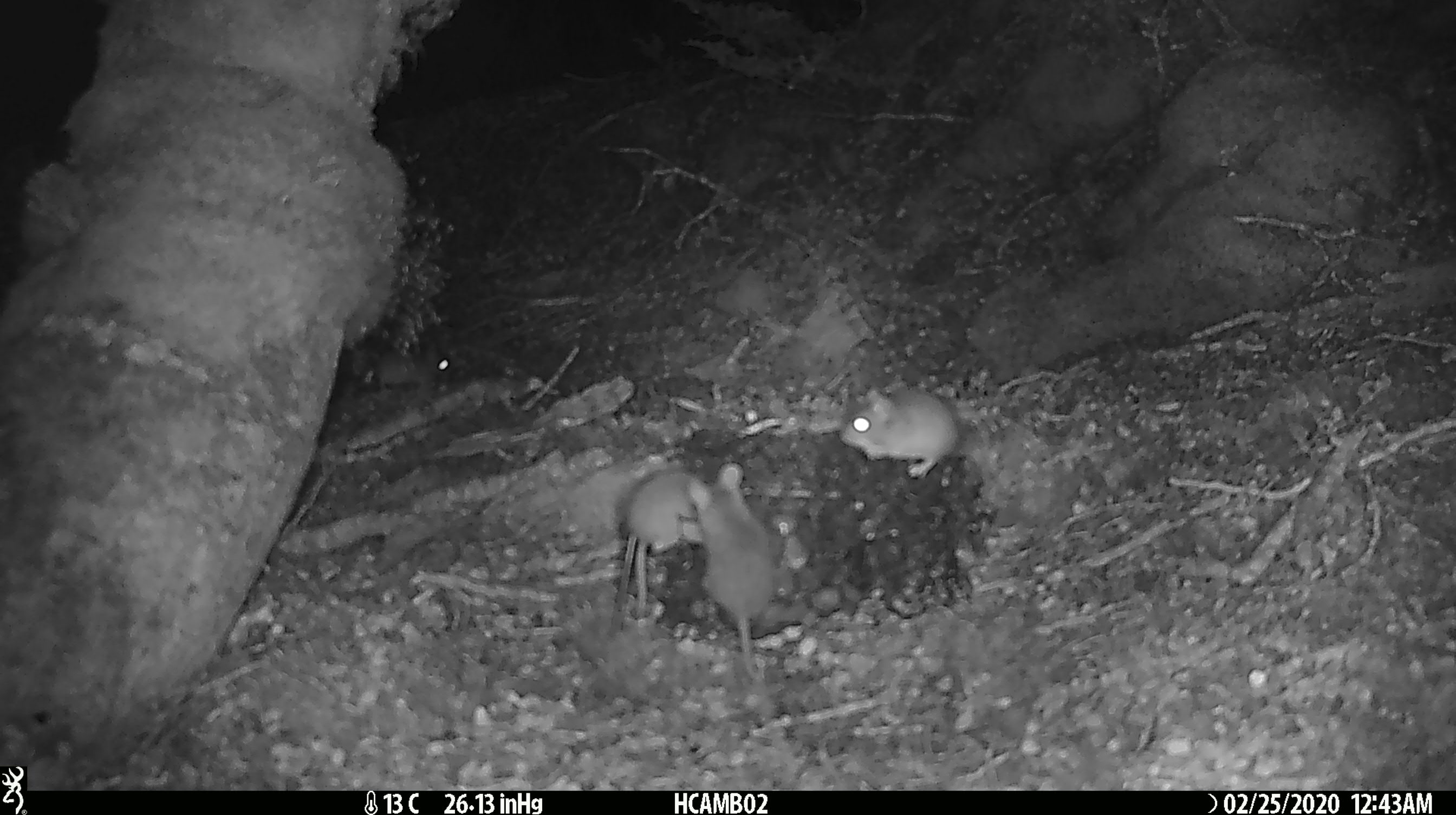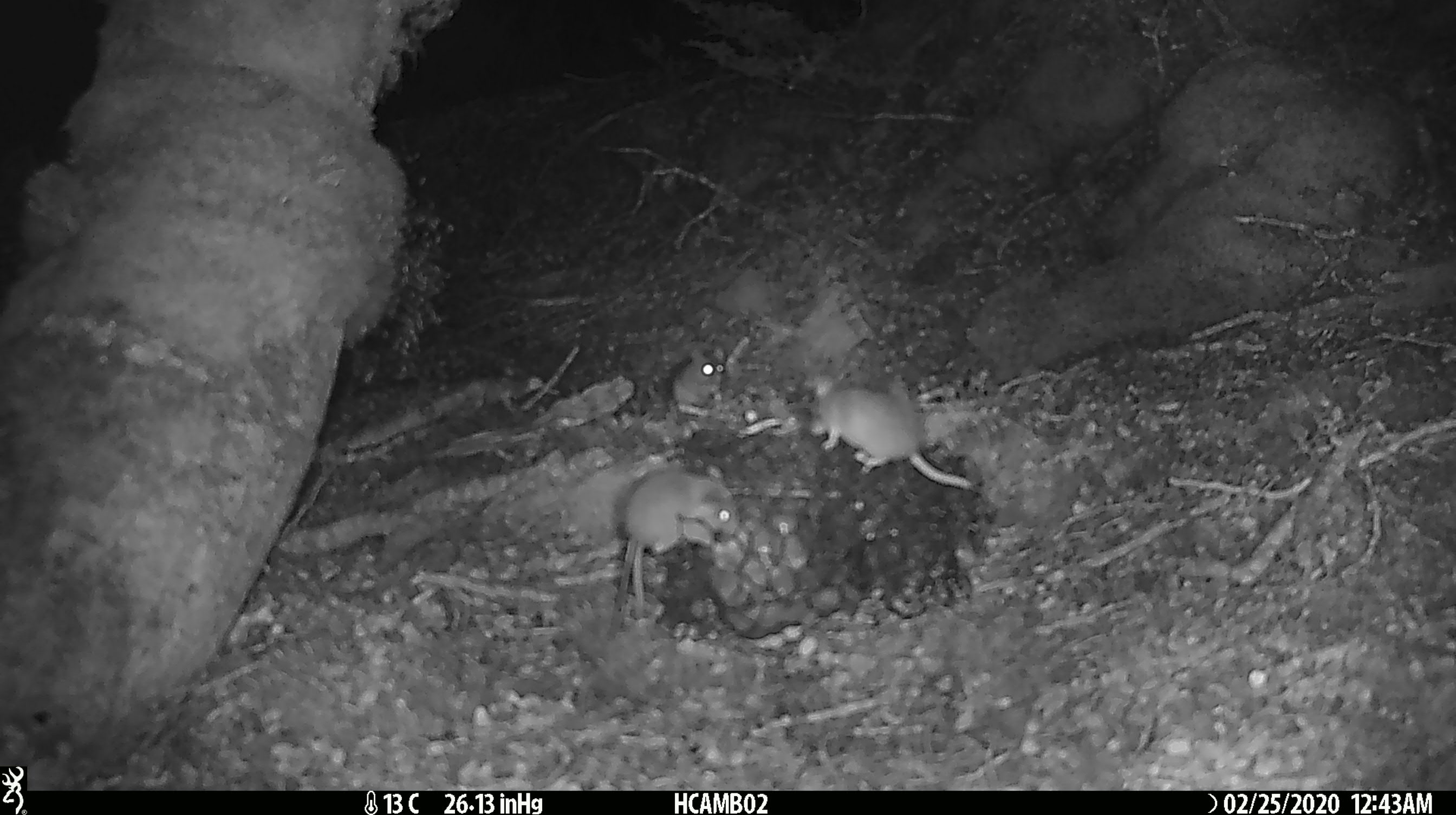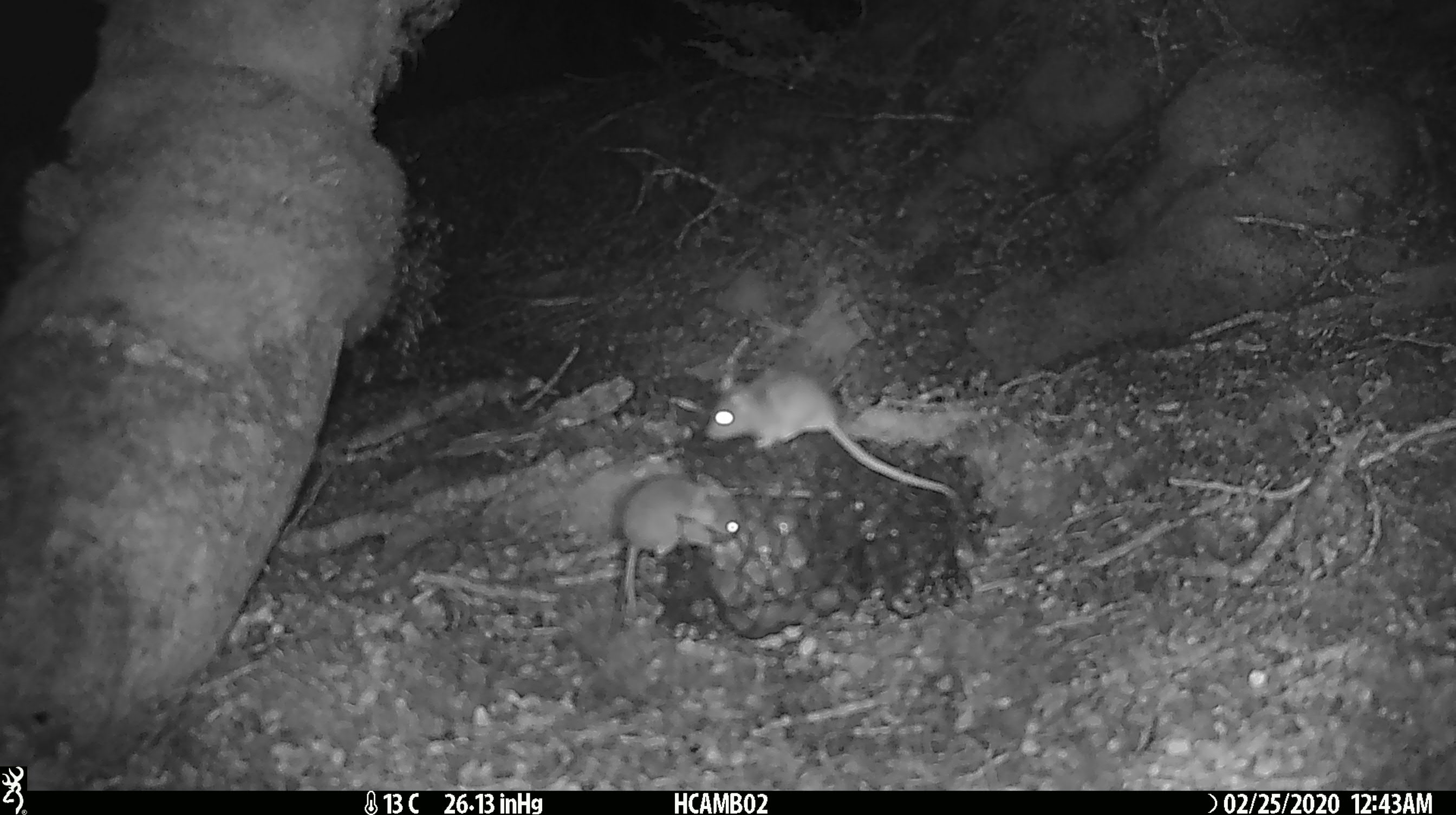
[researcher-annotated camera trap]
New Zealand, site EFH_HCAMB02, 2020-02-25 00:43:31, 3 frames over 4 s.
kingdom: Animalia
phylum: Chordata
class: Mammalia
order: Rodentia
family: Muridae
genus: Mus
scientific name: Mus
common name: mouse